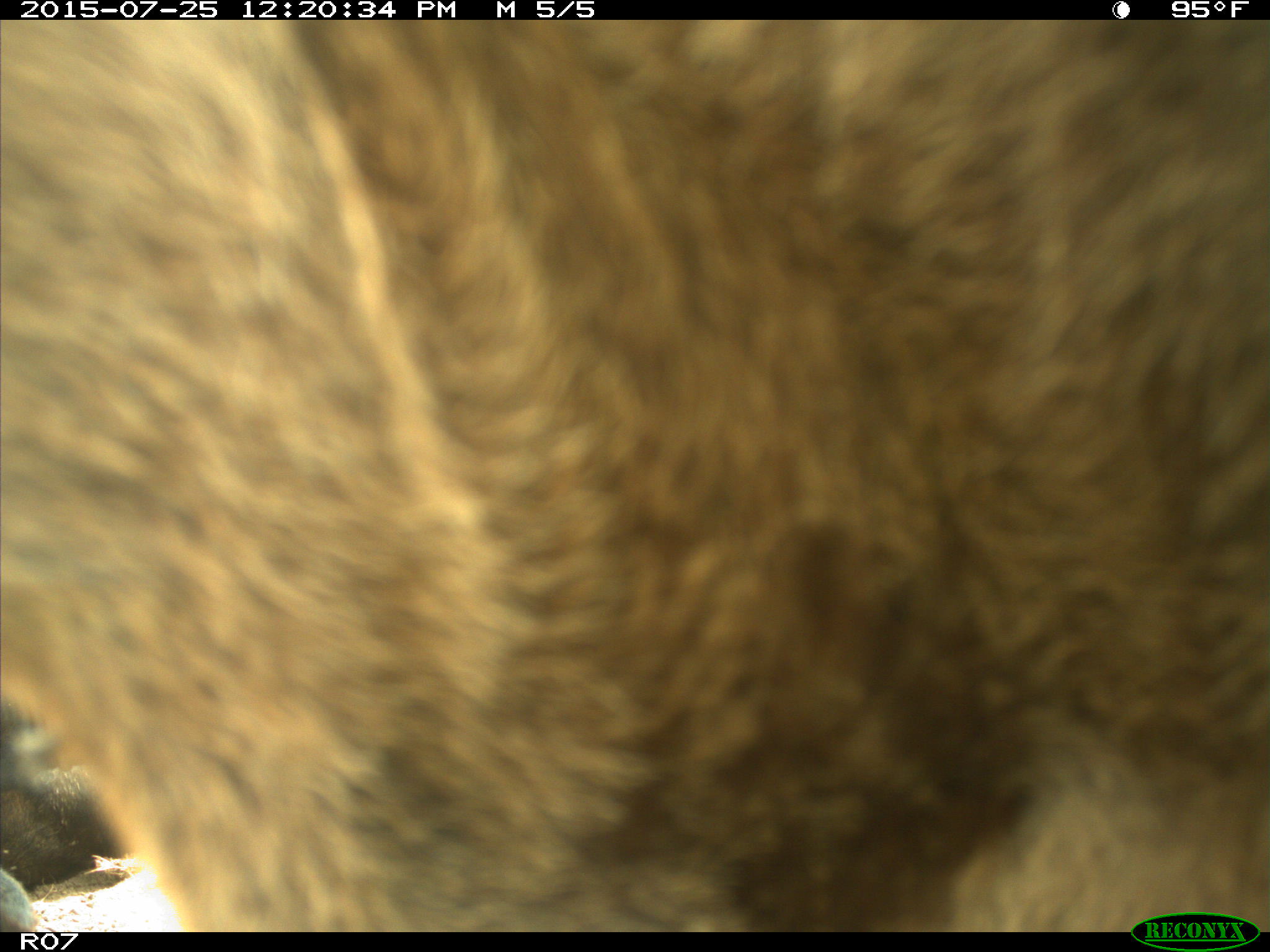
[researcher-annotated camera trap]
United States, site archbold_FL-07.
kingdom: Animalia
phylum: Chordata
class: Mammalia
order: Artiodactyla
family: Bovidae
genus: Bos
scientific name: Bos taurus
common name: domestic cow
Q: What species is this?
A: Bos taurus (domestic cow).